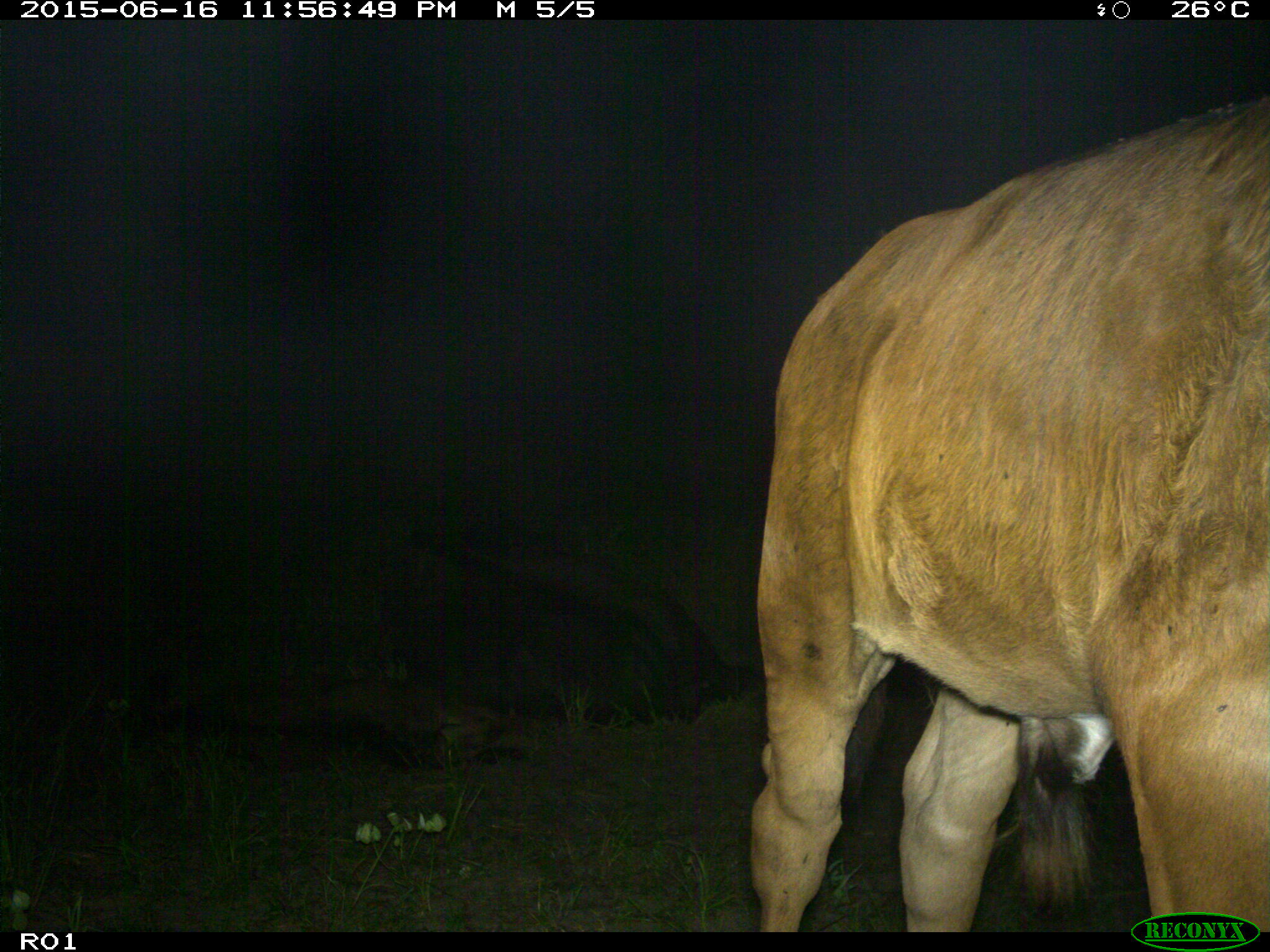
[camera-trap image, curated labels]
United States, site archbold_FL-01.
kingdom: Animalia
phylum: Chordata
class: Mammalia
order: Artiodactyla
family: Bovidae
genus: Bos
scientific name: Bos taurus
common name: domestic cow